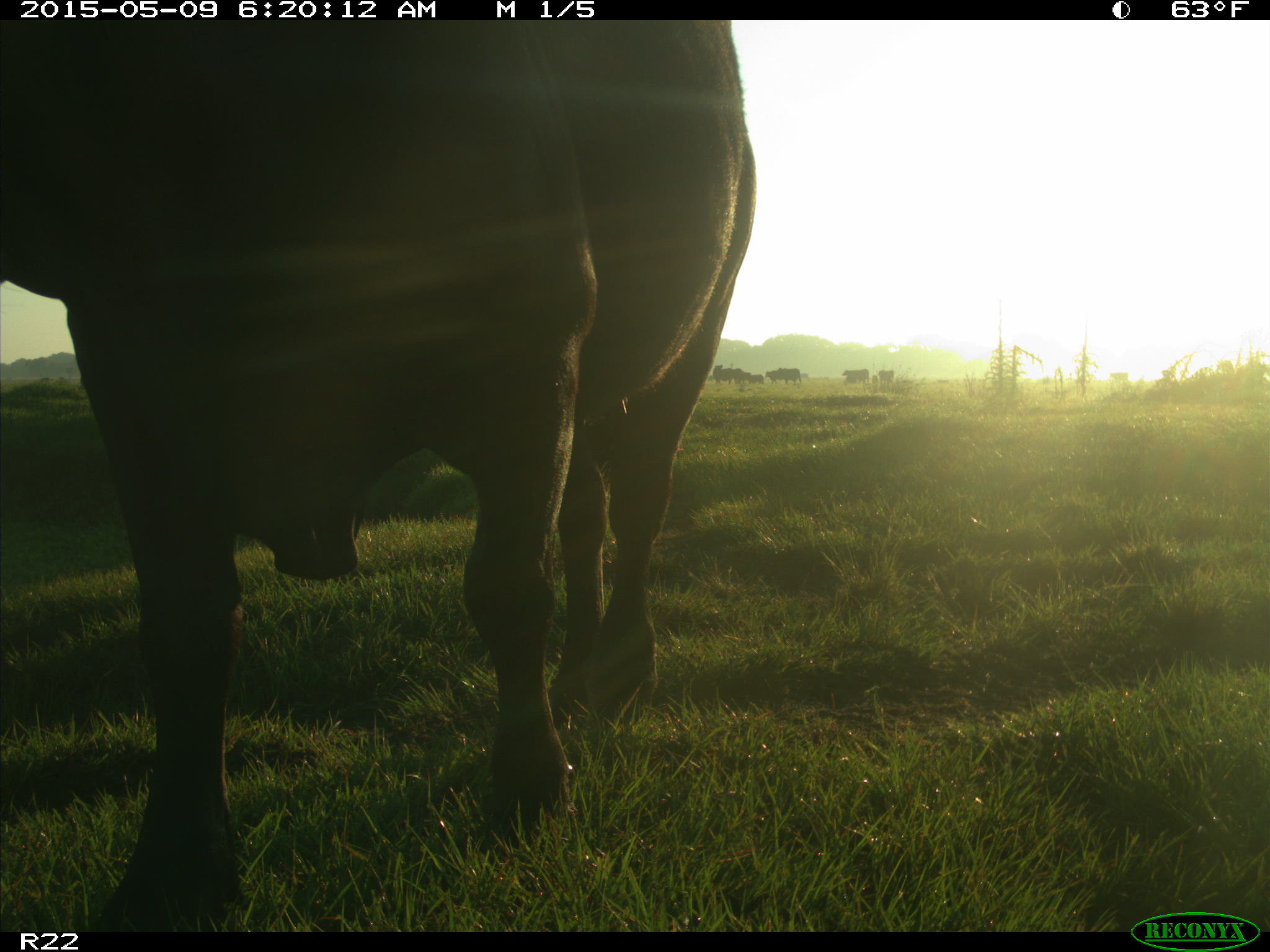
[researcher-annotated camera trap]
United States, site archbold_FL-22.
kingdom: Animalia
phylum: Chordata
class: Mammalia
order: Artiodactyla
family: Bovidae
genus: Bos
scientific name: Bos taurus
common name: domestic cow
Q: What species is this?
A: Bos taurus (domestic cow).